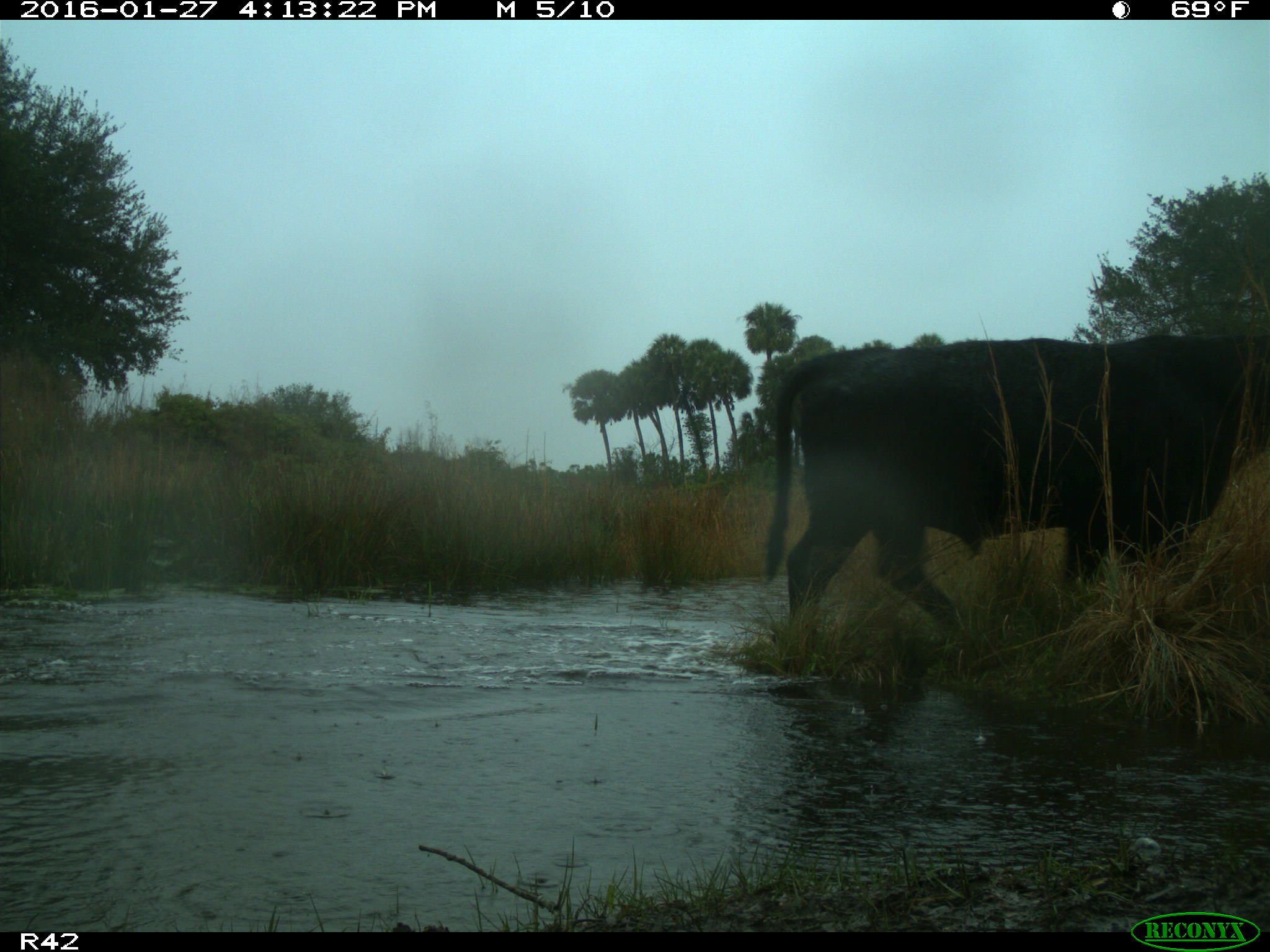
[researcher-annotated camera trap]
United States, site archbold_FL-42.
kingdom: Animalia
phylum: Chordata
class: Mammalia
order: Artiodactyla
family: Bovidae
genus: Bos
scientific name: Bos taurus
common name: domestic cow